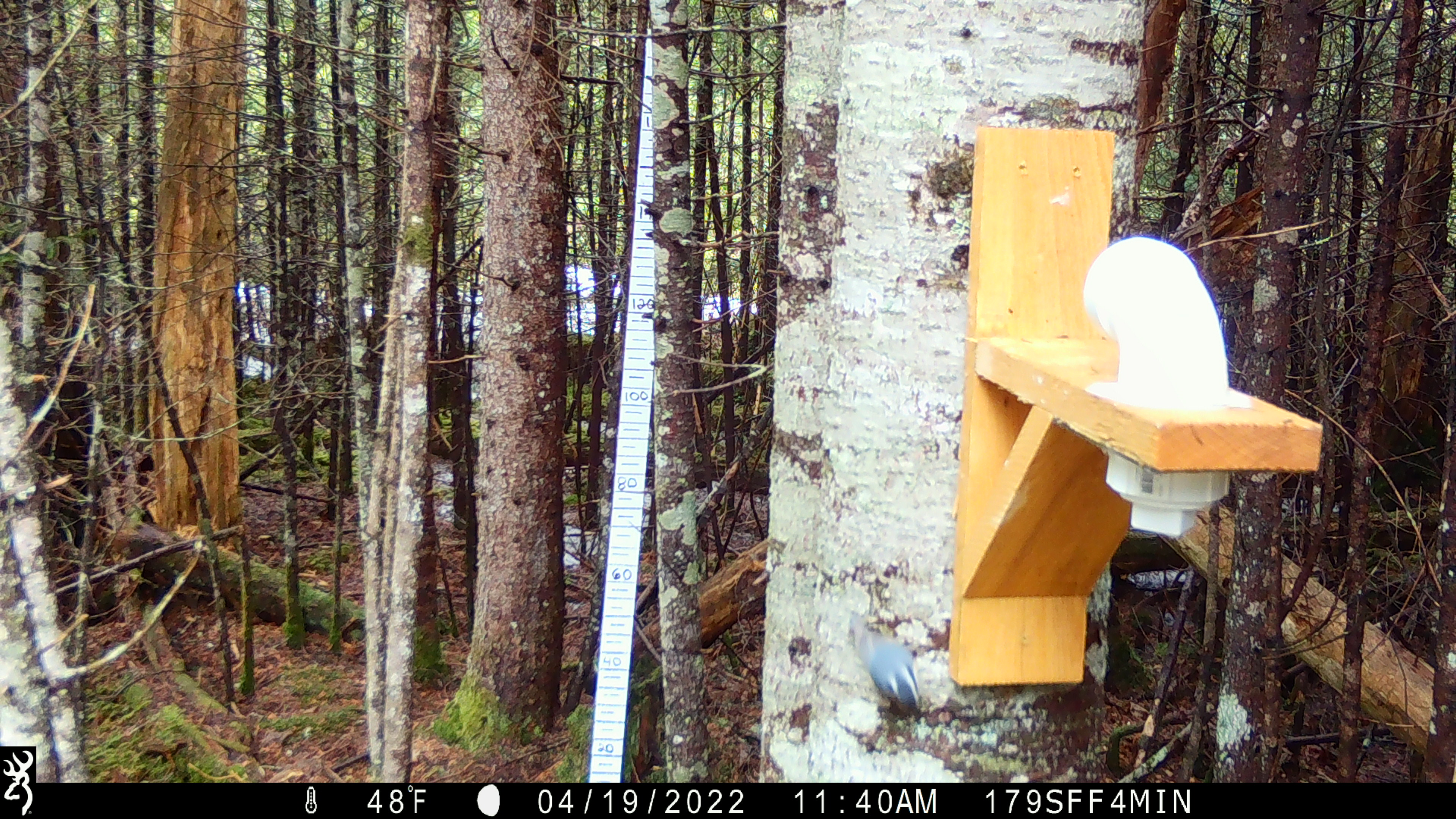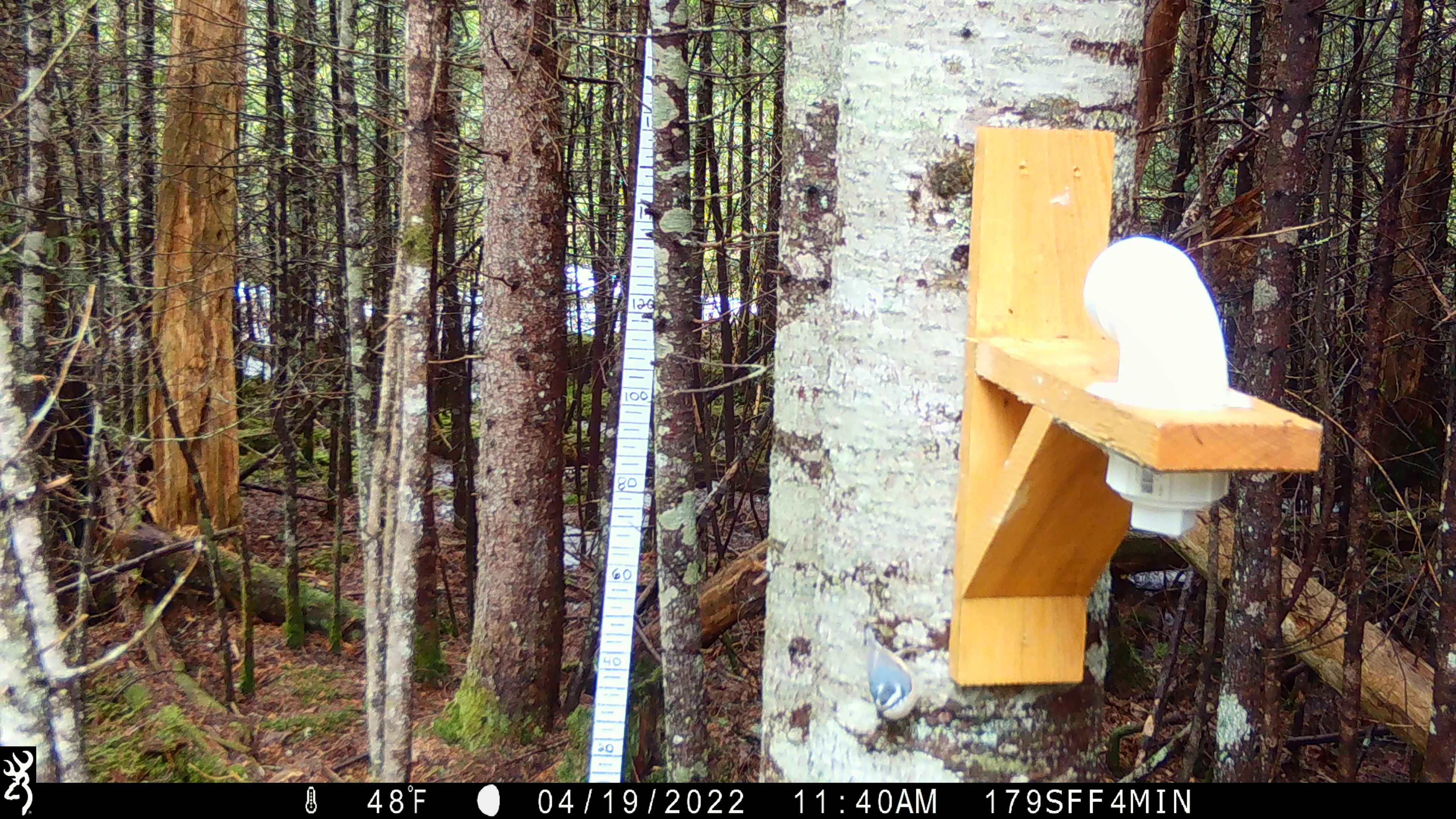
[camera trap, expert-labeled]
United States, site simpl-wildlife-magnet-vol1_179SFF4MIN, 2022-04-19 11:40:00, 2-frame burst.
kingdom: Animalia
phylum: Chordata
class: Aves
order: Passeriformes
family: Sittidae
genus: Sitta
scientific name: Sitta canadensis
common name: red-breasted nuthatch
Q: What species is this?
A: Red-breasted nuthatch (Sitta canadensis).